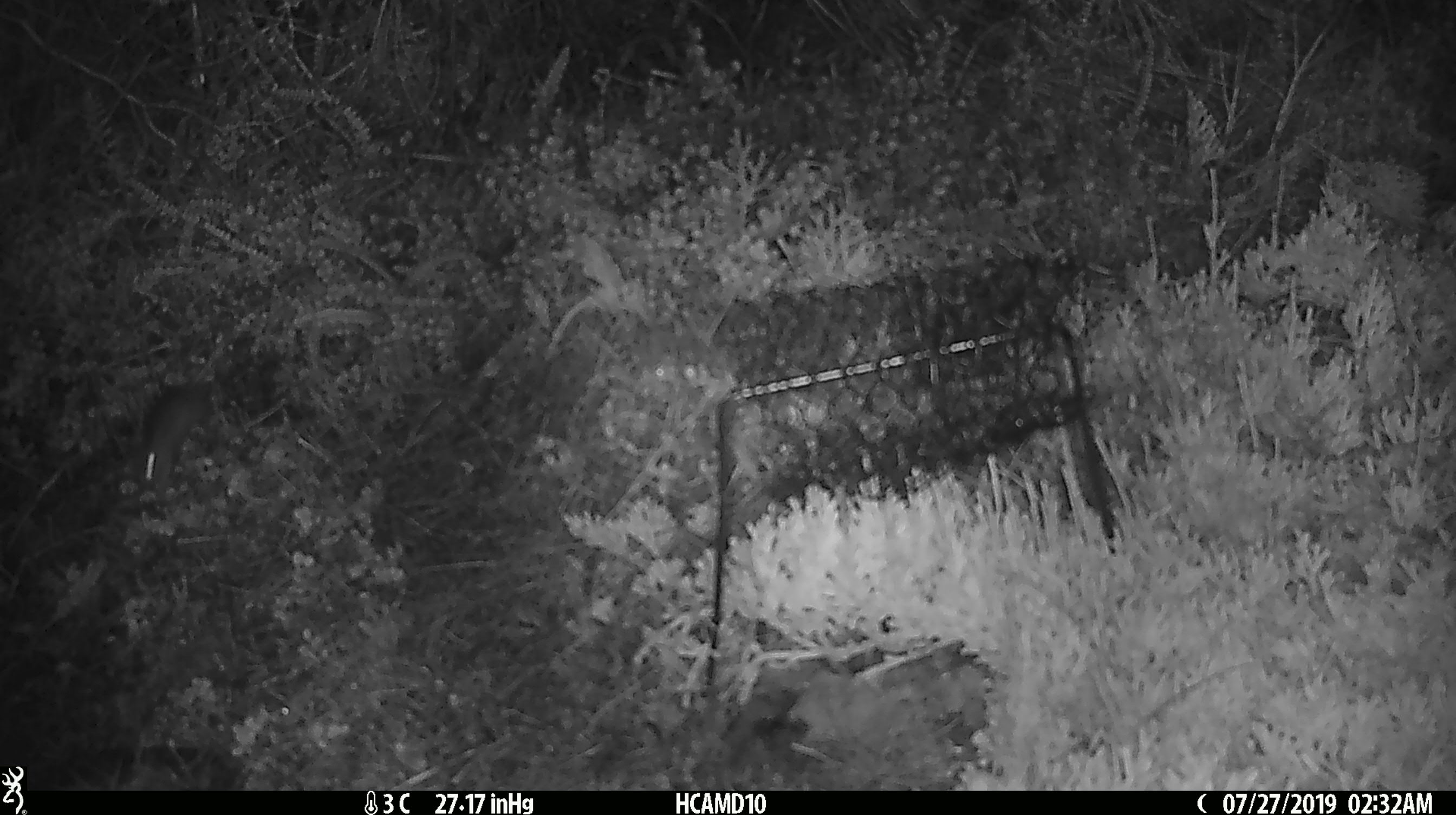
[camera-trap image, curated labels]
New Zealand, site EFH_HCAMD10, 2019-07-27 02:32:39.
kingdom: Animalia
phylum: Chordata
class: Mammalia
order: Rodentia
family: Muridae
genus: Mus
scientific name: Mus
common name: mouse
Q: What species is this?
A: Mouse (Mus).